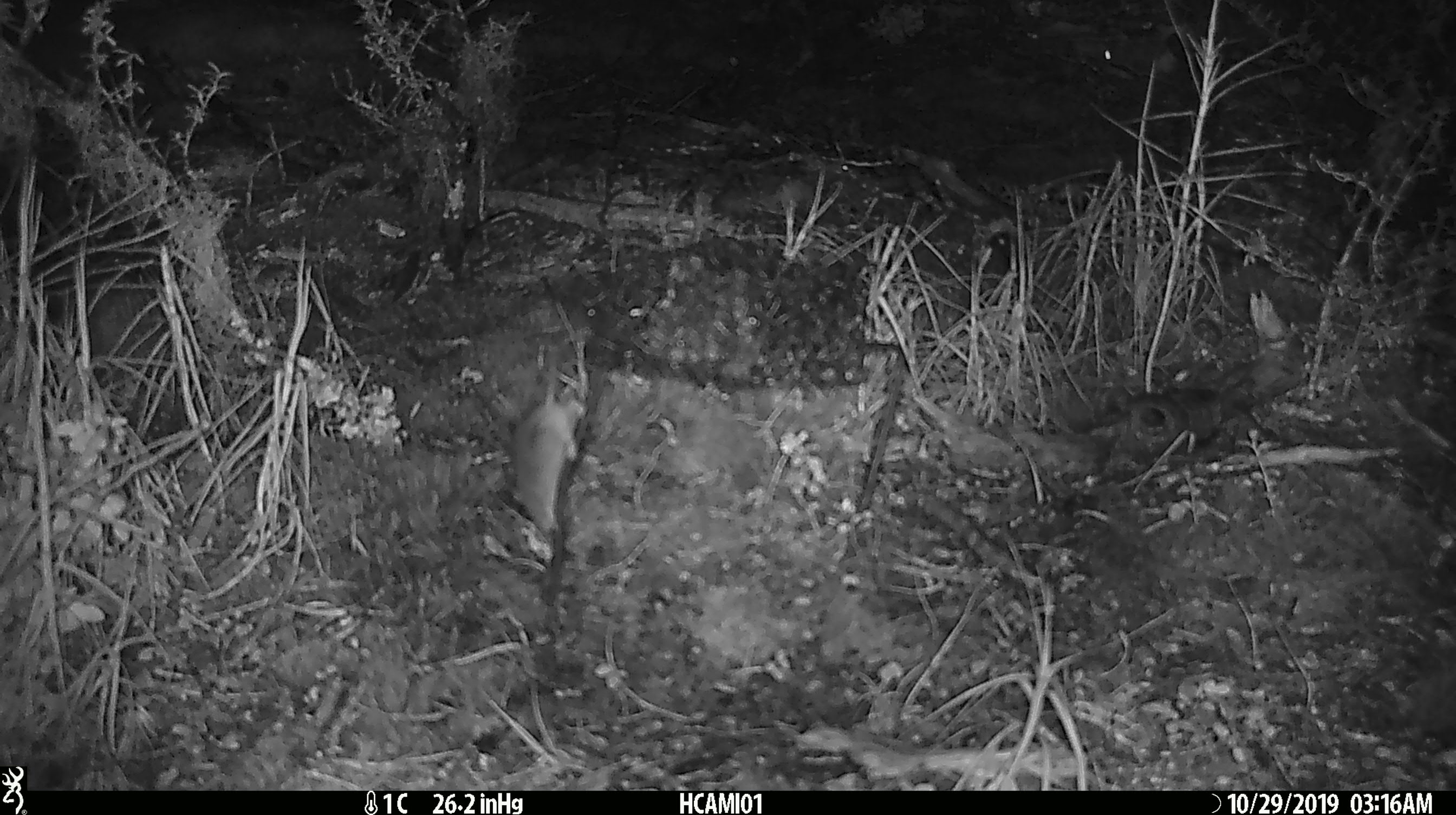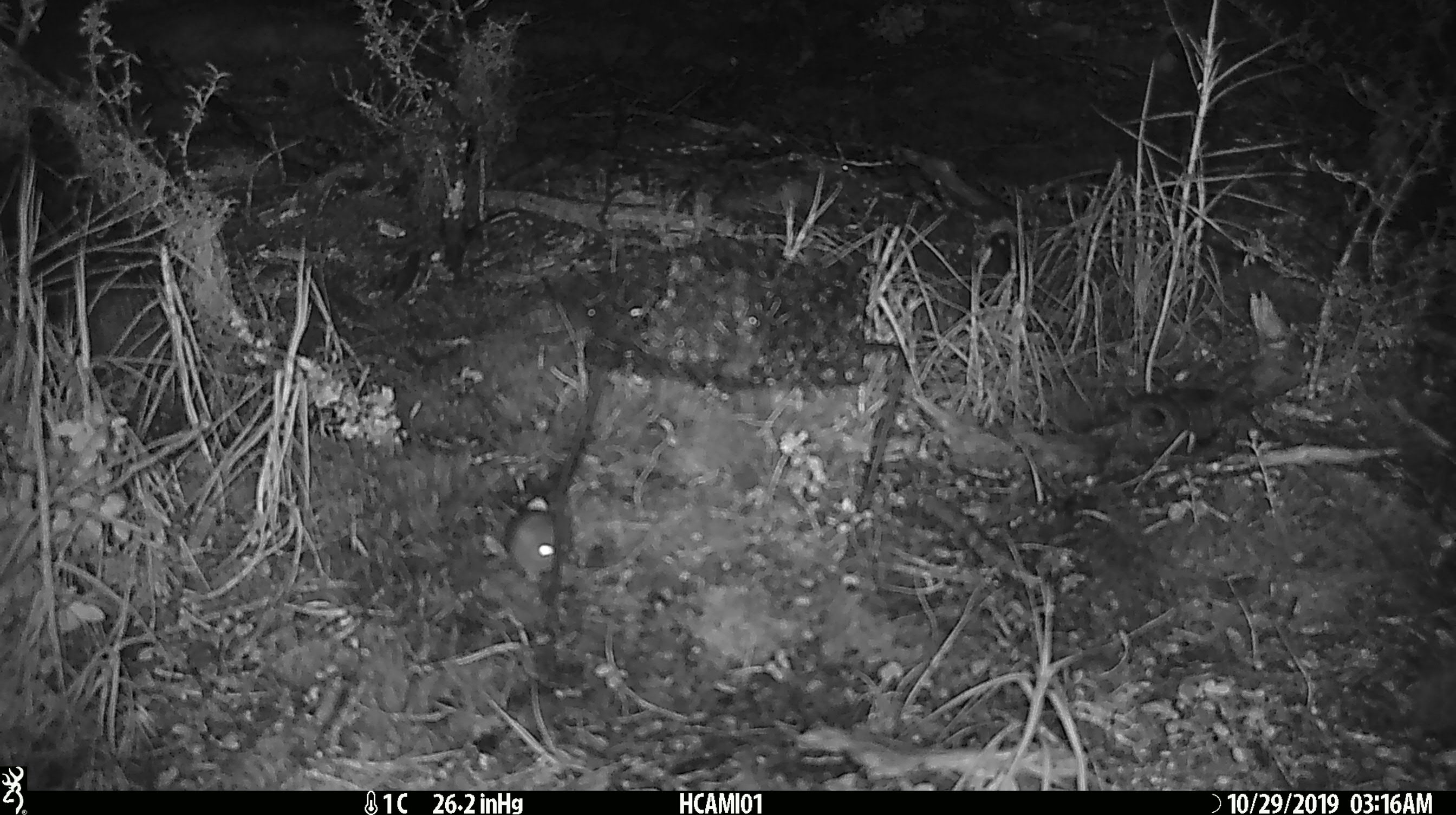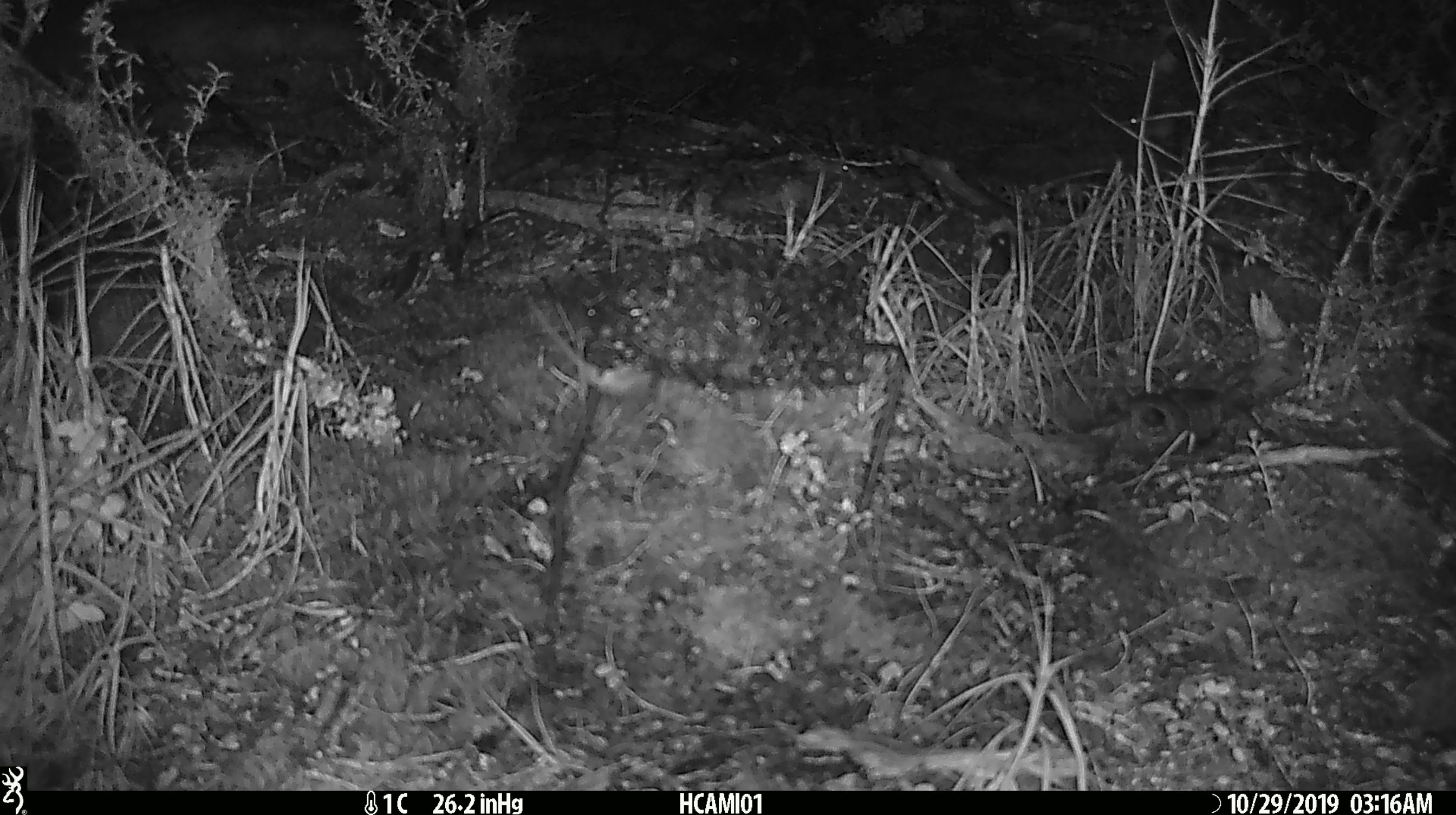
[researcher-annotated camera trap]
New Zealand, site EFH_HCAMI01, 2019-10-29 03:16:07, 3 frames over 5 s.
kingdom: Animalia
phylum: Chordata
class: Mammalia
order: Rodentia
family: Muridae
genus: Mus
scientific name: Mus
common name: mouse